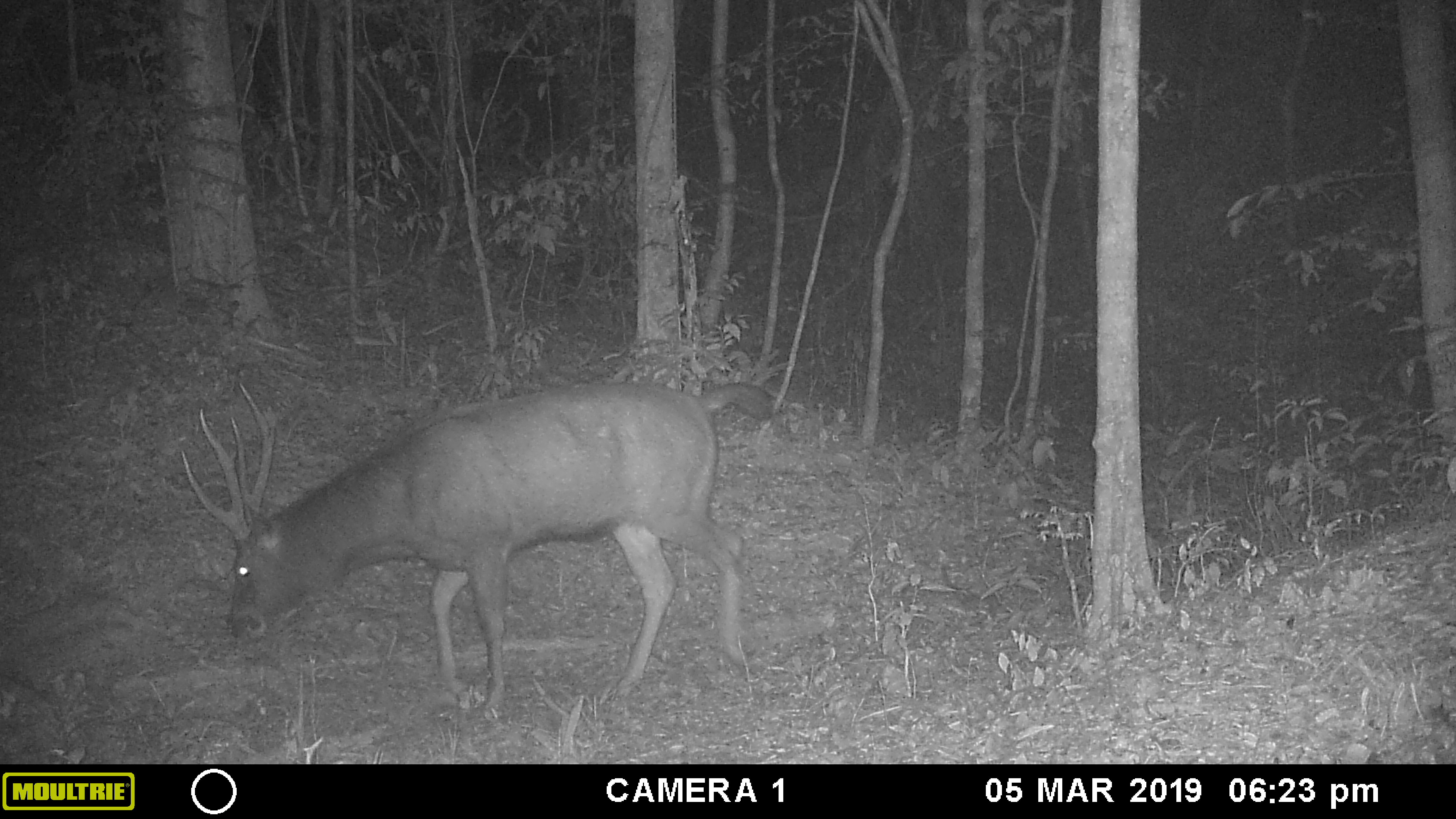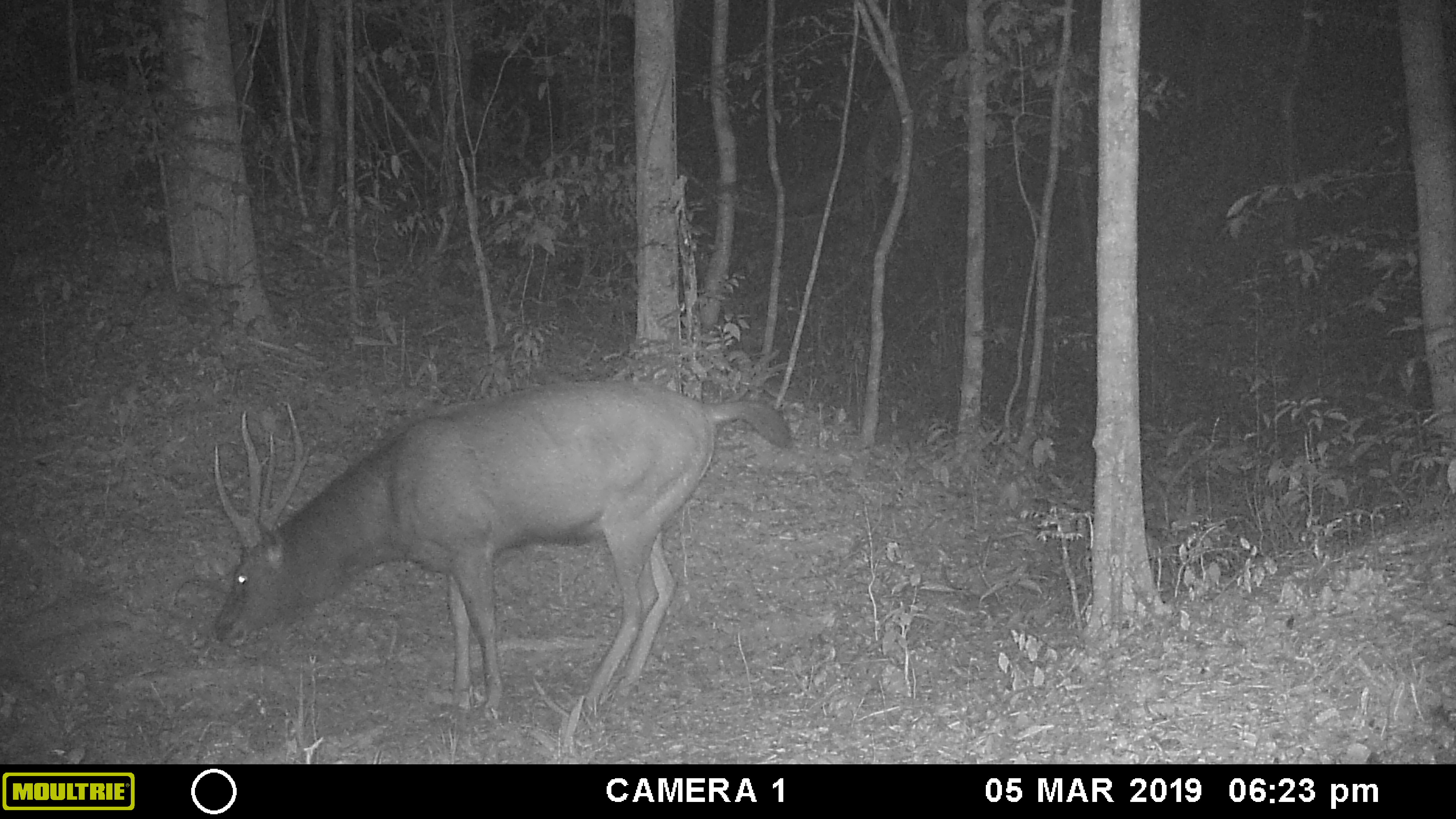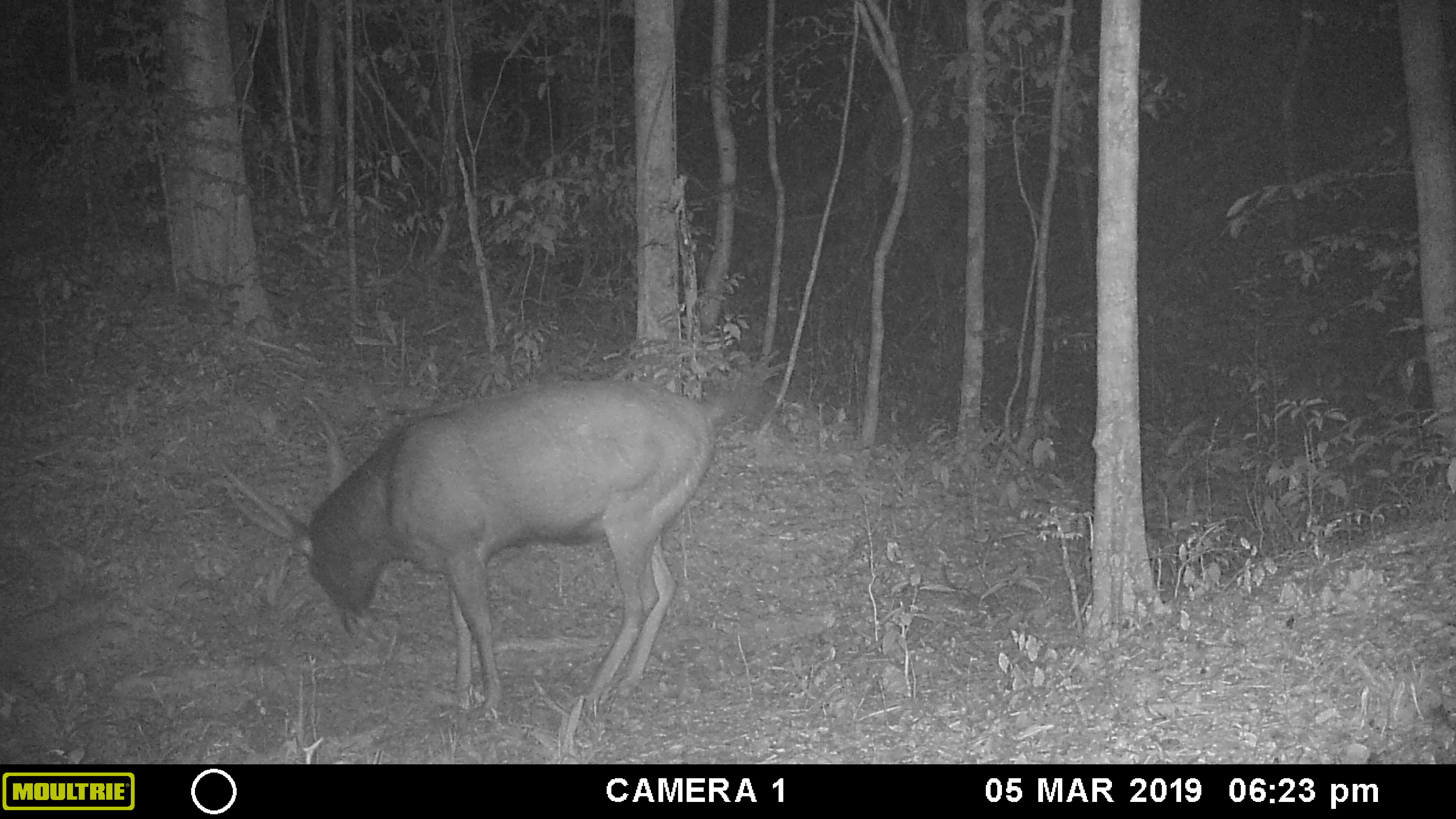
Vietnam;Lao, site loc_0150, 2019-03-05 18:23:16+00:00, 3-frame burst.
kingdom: Animalia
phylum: Chordata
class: Mammalia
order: Artiodactyla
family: Cervidae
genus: Rusa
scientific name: Rusa unicolor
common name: sambar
Sambar (Rusa unicolor). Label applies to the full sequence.